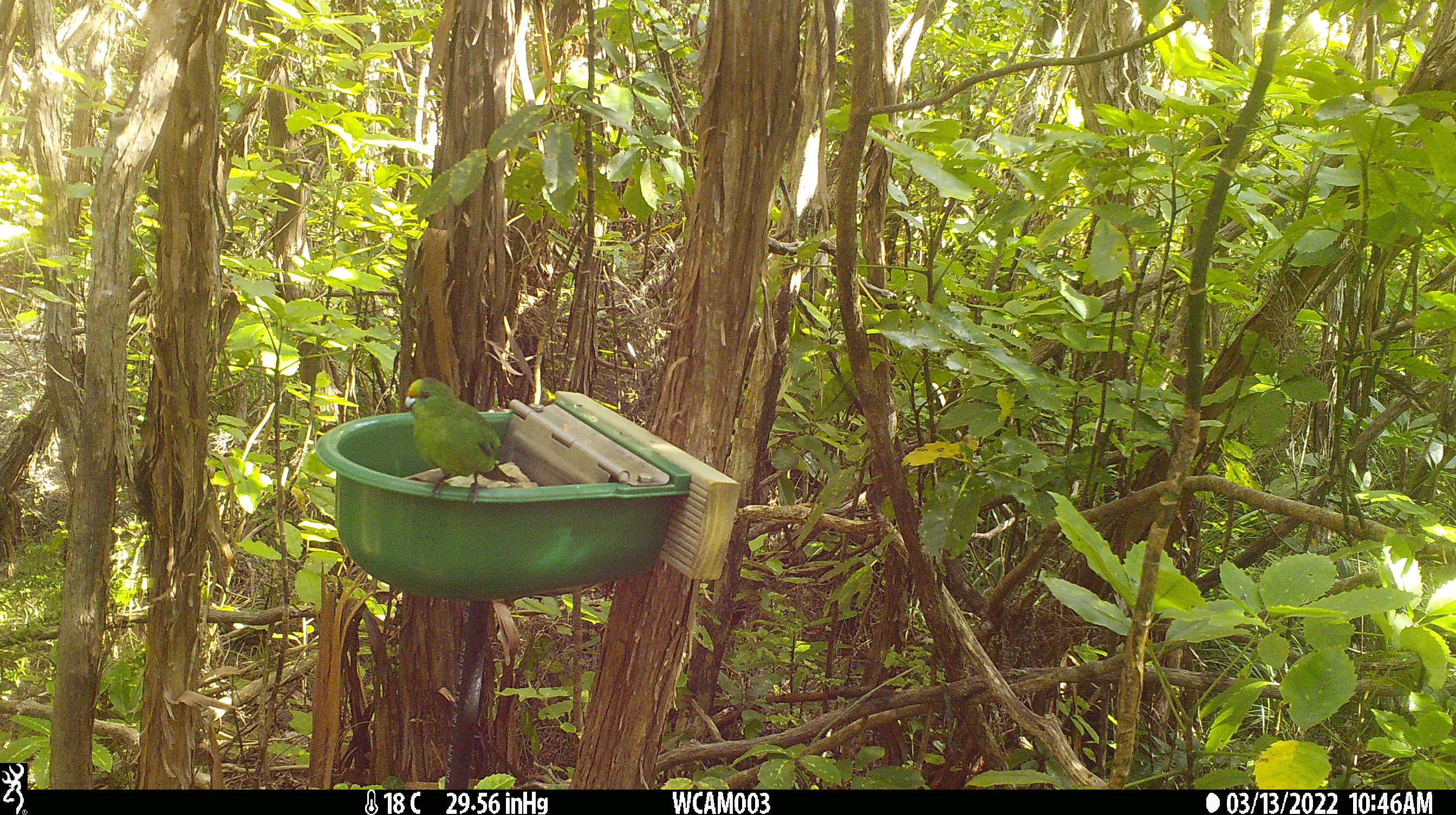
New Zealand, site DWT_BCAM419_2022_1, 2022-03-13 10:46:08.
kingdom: Animalia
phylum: Chordata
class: Aves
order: Psittaciformes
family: Psittaculidae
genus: Cyanoramphus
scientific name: Cyanoramphus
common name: parakeet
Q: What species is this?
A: Parakeet (Cyanoramphus).